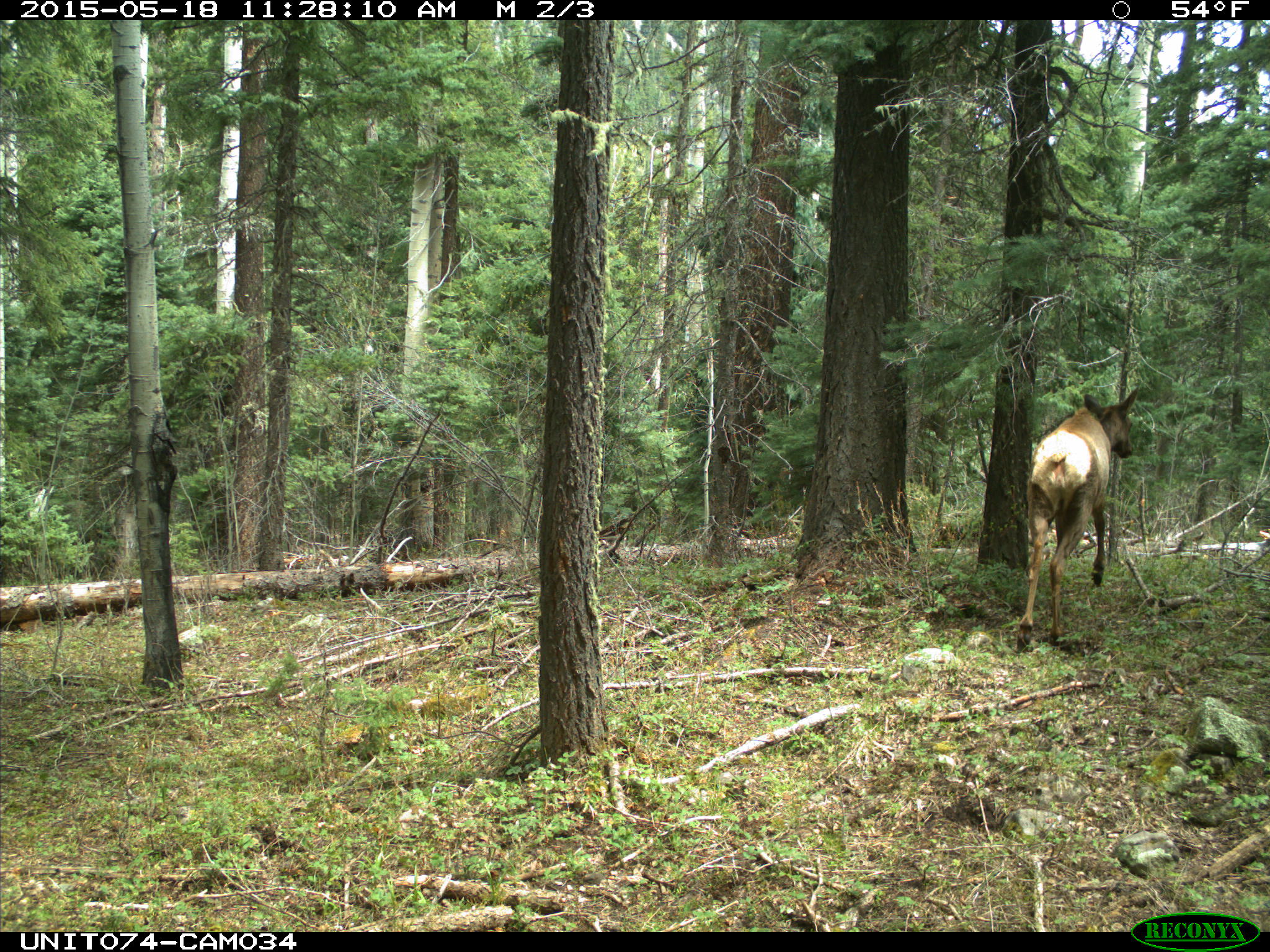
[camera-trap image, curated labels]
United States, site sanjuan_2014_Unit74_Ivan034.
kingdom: Animalia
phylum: Chordata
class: Mammalia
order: Artiodactyla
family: Cervidae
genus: Cervus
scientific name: Cervus elaphus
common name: red deer